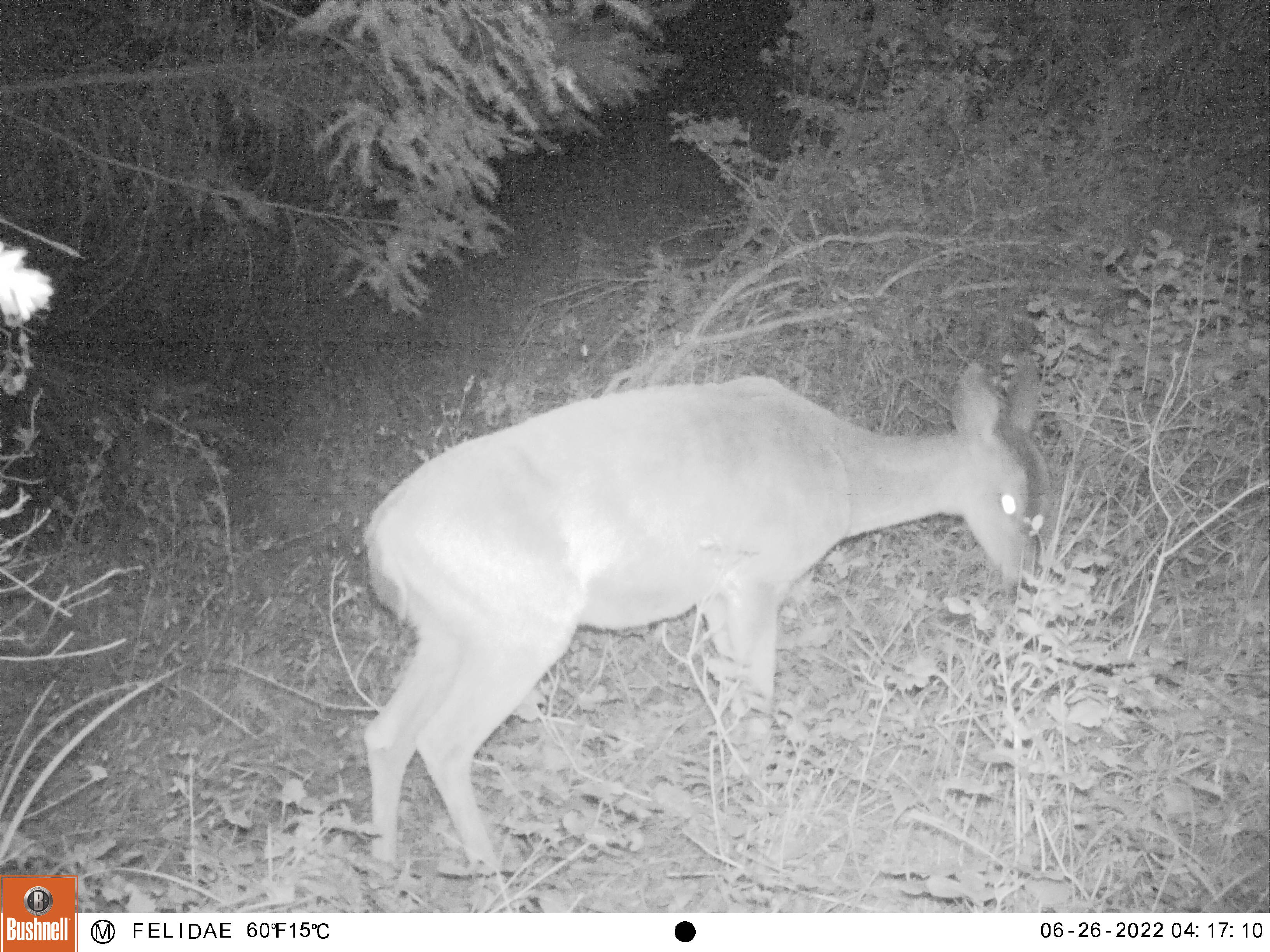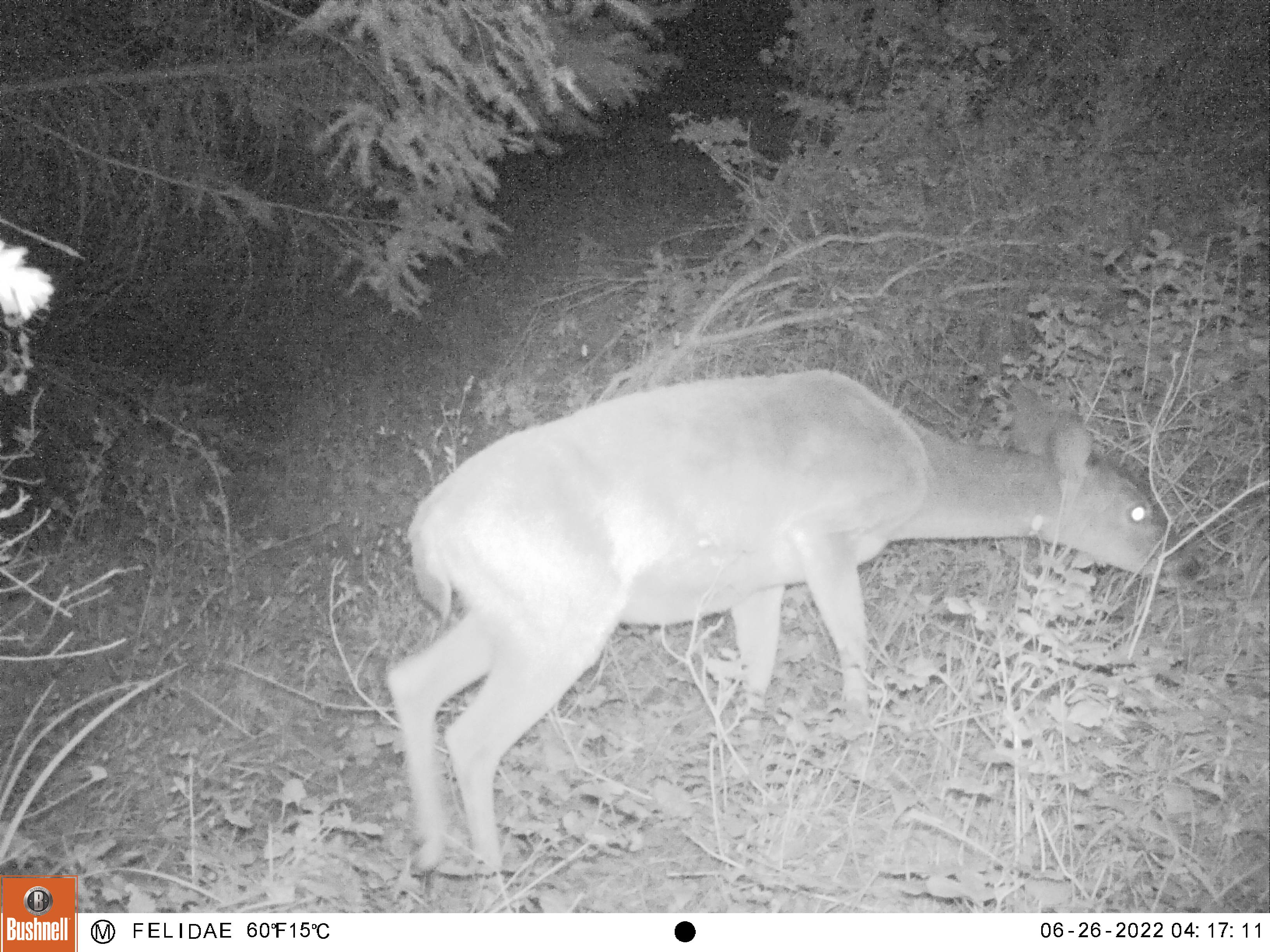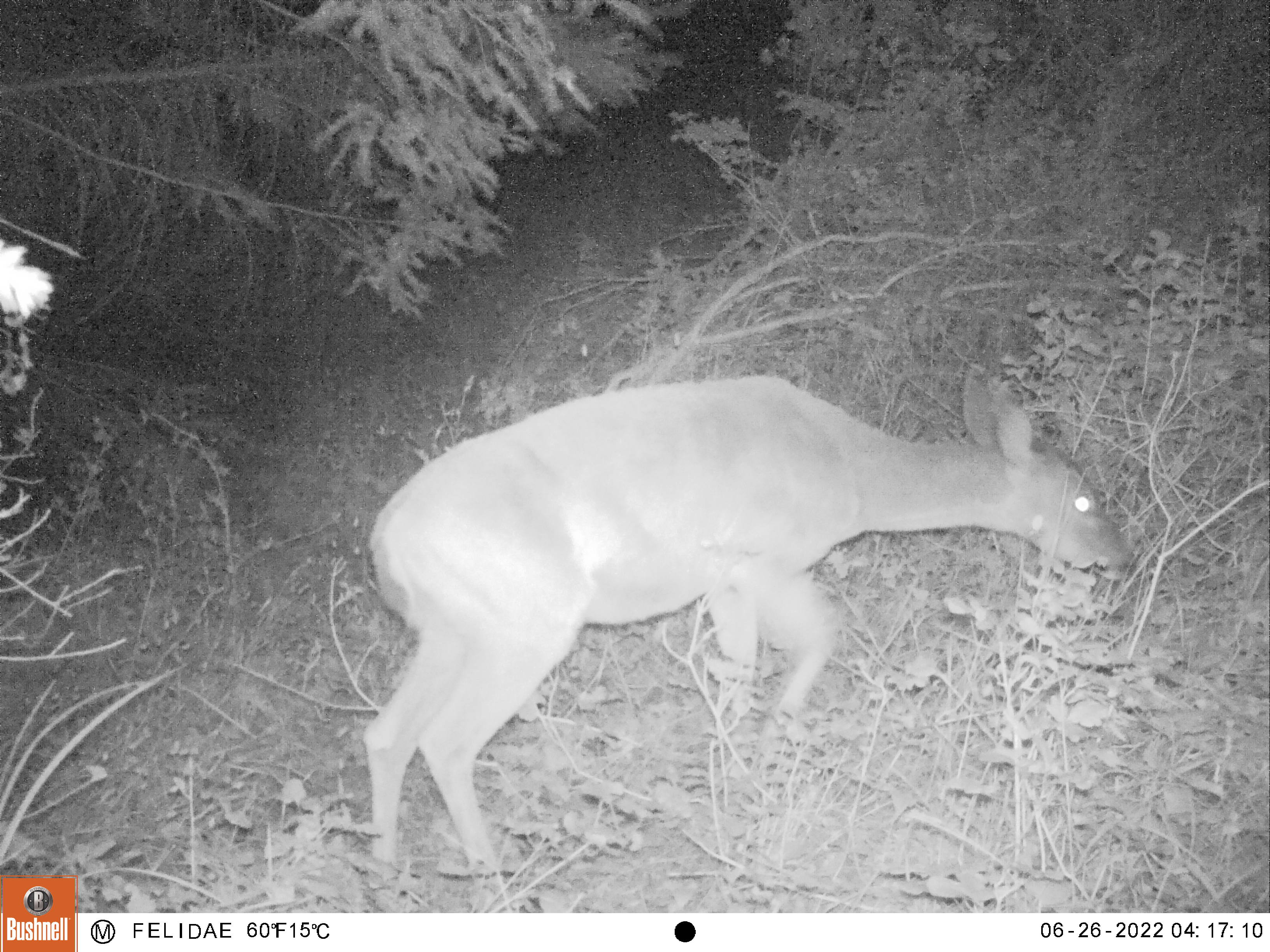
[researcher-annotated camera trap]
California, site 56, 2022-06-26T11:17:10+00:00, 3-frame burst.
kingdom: Animalia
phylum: Chordata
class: Mammalia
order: Artiodactyla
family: Cervidae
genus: Odocoileus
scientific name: Odocoileus hemionus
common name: mule deer